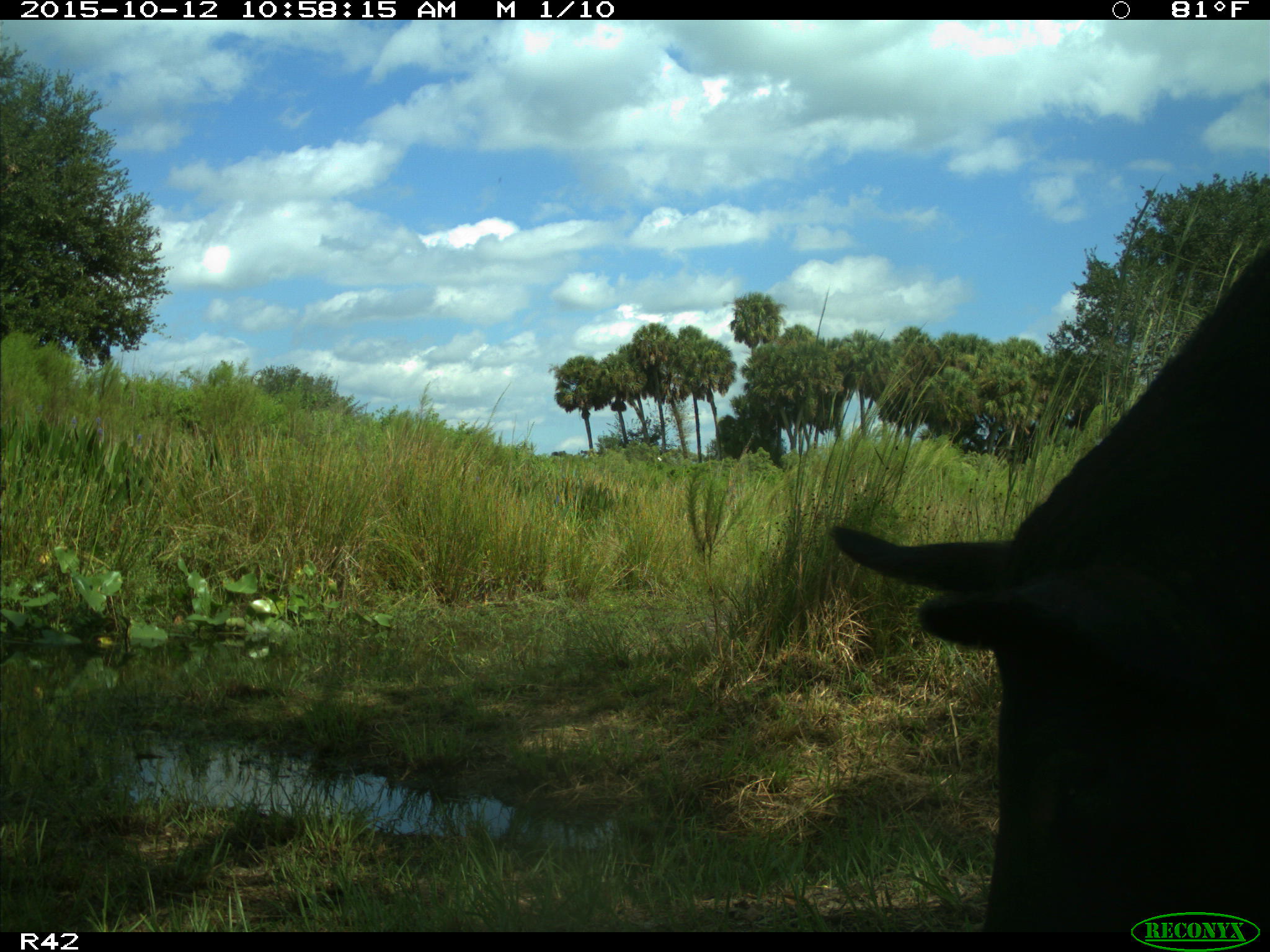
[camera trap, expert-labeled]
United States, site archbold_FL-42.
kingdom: Animalia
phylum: Chordata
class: Mammalia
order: Artiodactyla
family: Suidae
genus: Sus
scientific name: Sus scrofa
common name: wild boar